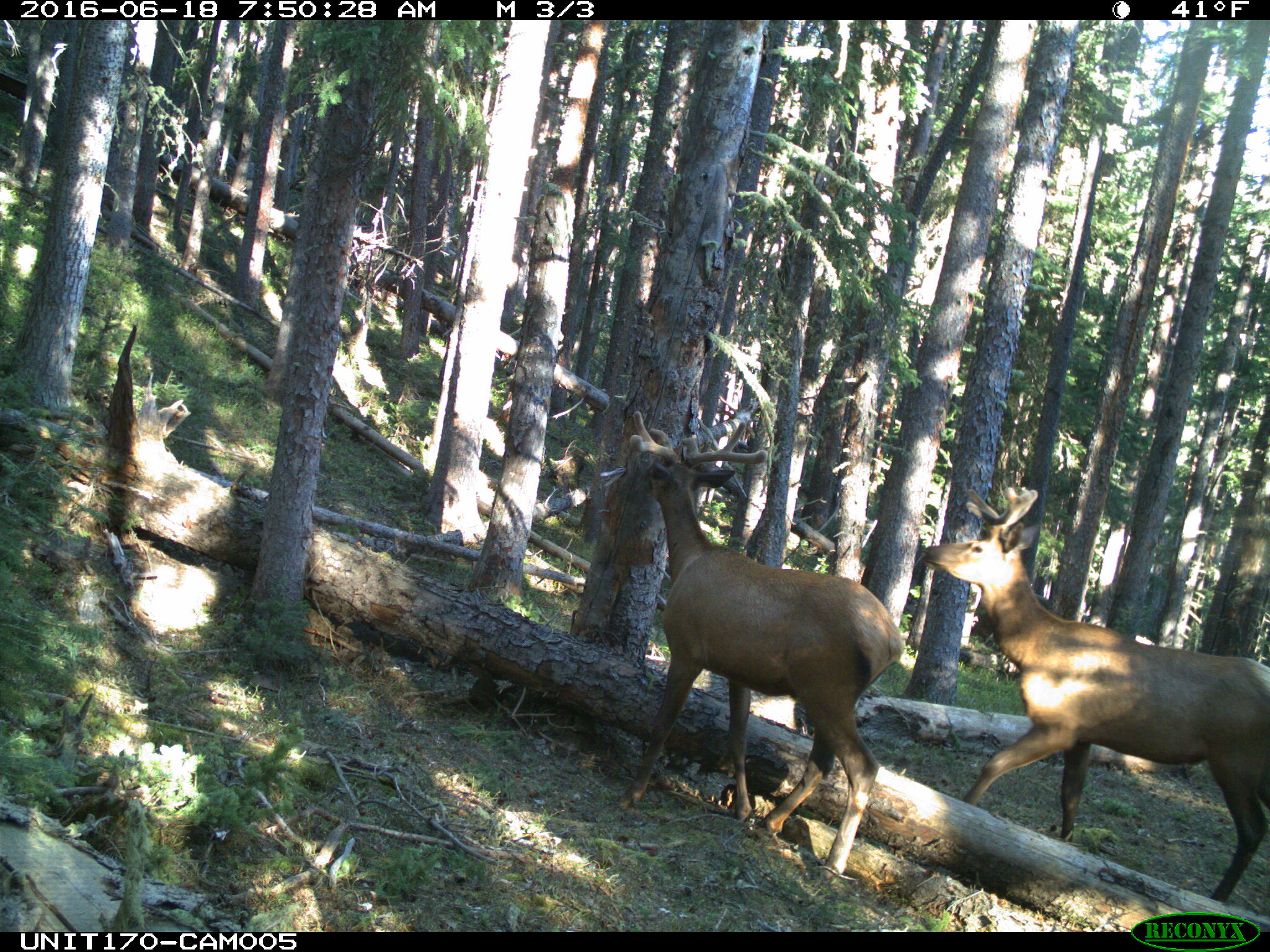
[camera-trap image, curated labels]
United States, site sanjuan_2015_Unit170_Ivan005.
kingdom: Animalia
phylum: Chordata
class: Mammalia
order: Artiodactyla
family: Cervidae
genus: Cervus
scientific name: Cervus elaphus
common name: red deer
Cervus elaphus (red deer).